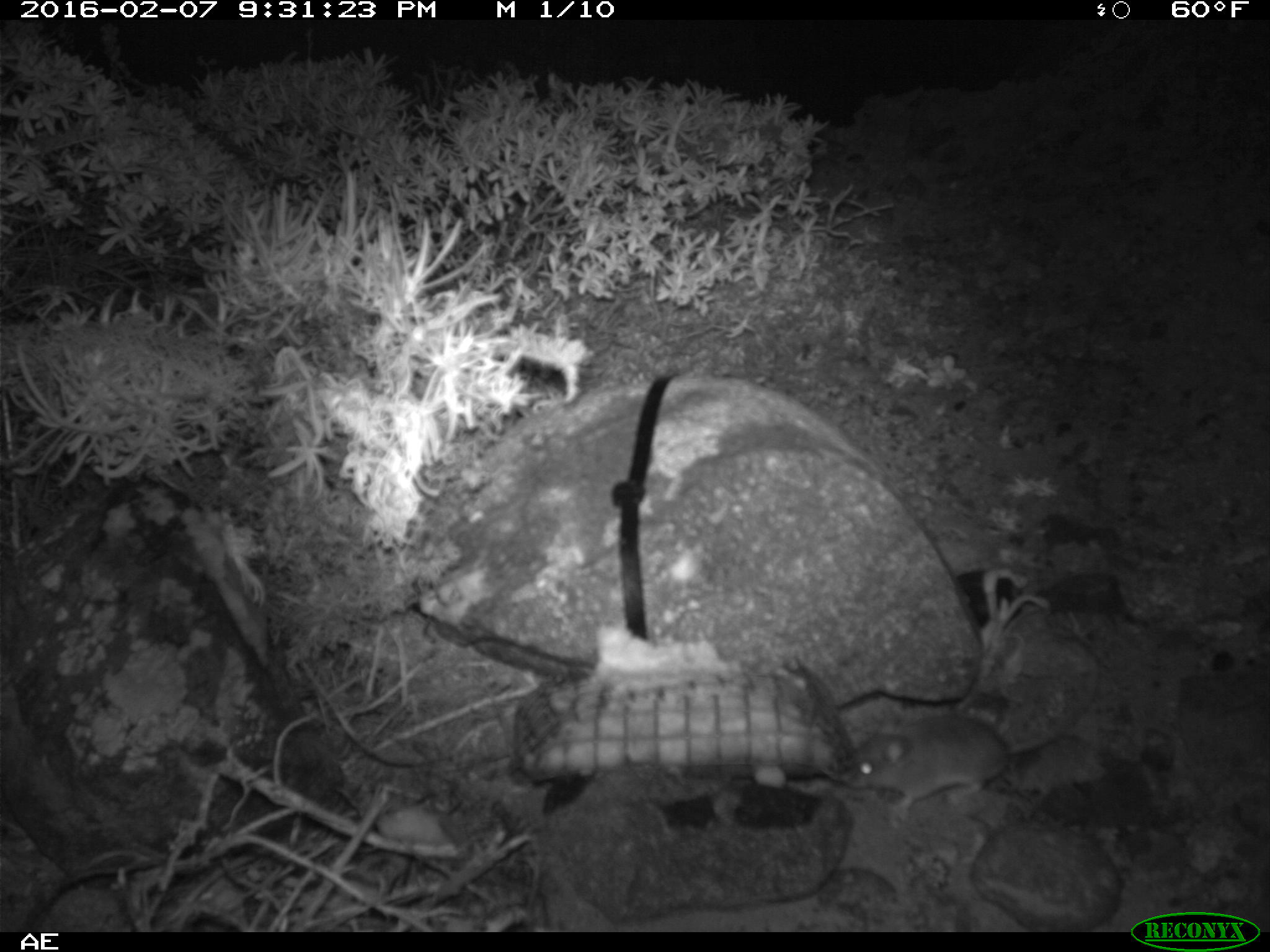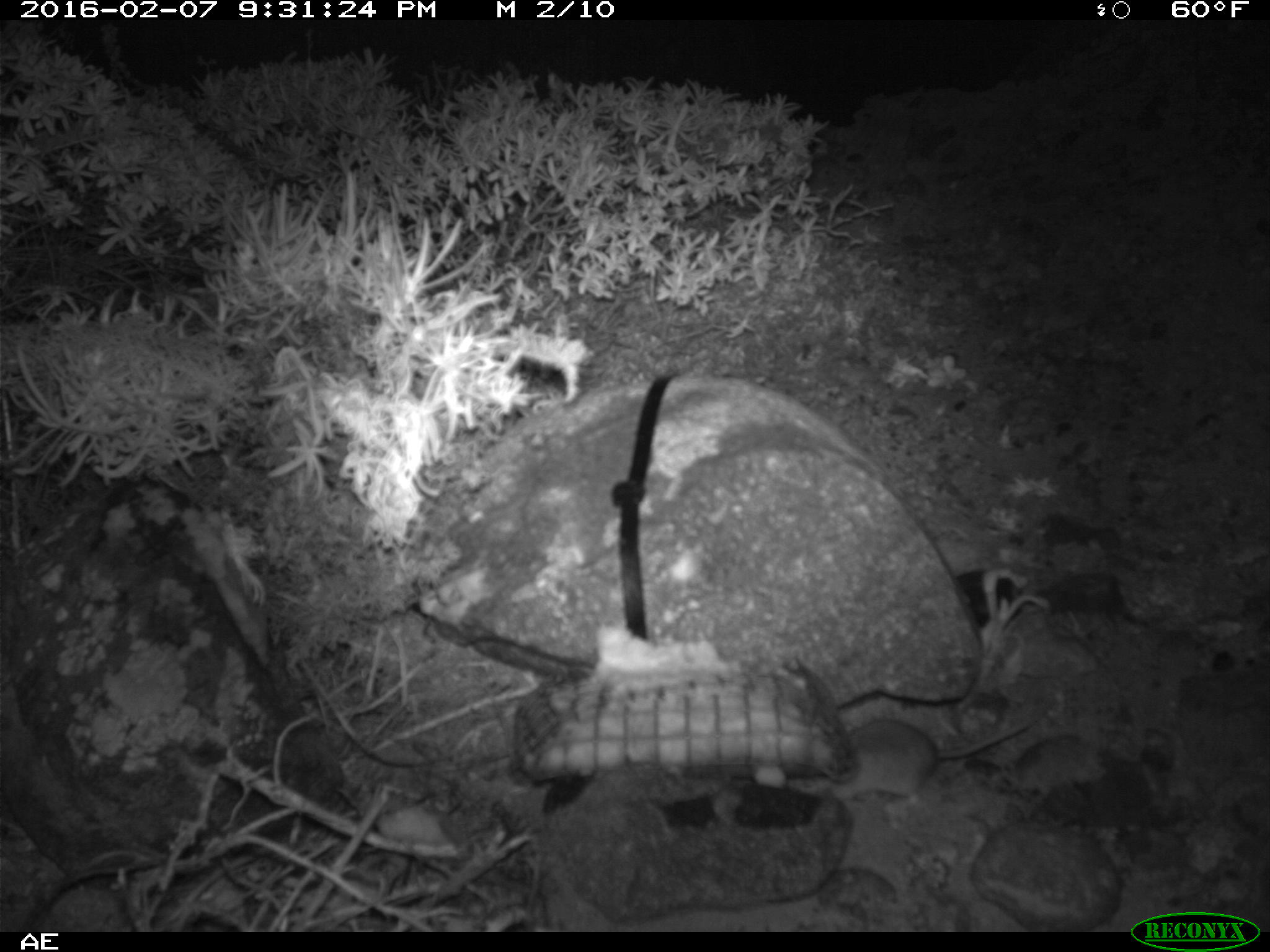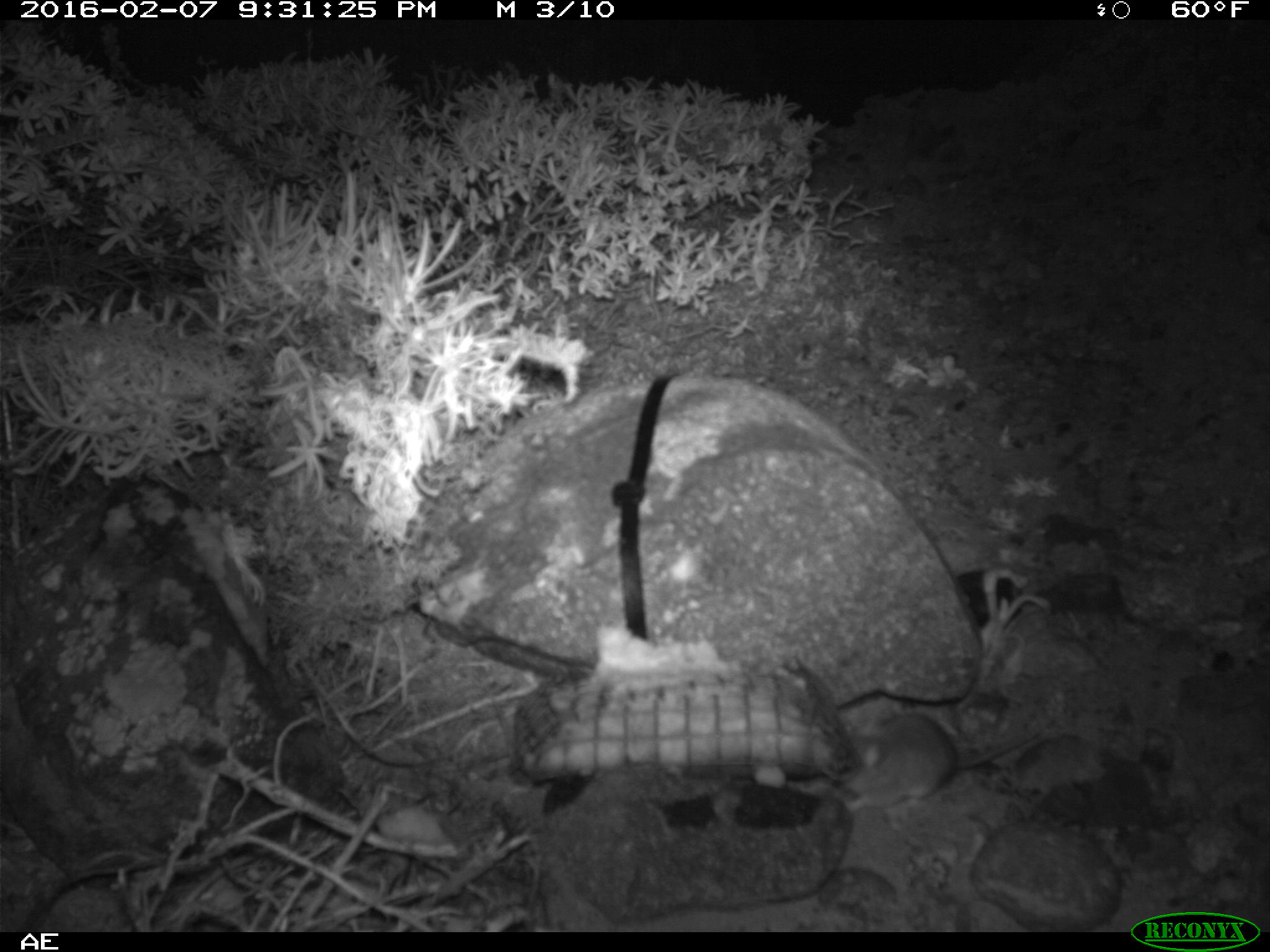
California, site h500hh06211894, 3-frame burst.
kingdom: Animalia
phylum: Chordata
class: Mammalia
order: Rodentia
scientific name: Rodentia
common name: rodent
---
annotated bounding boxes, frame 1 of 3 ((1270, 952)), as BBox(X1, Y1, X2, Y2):
rodent: BBox(843, 632, 1102, 818)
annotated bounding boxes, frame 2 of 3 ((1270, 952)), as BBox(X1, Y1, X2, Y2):
rodent: BBox(793, 706, 1039, 802)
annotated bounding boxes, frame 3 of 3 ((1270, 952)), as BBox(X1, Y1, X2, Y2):
rodent: BBox(837, 712, 1055, 810)